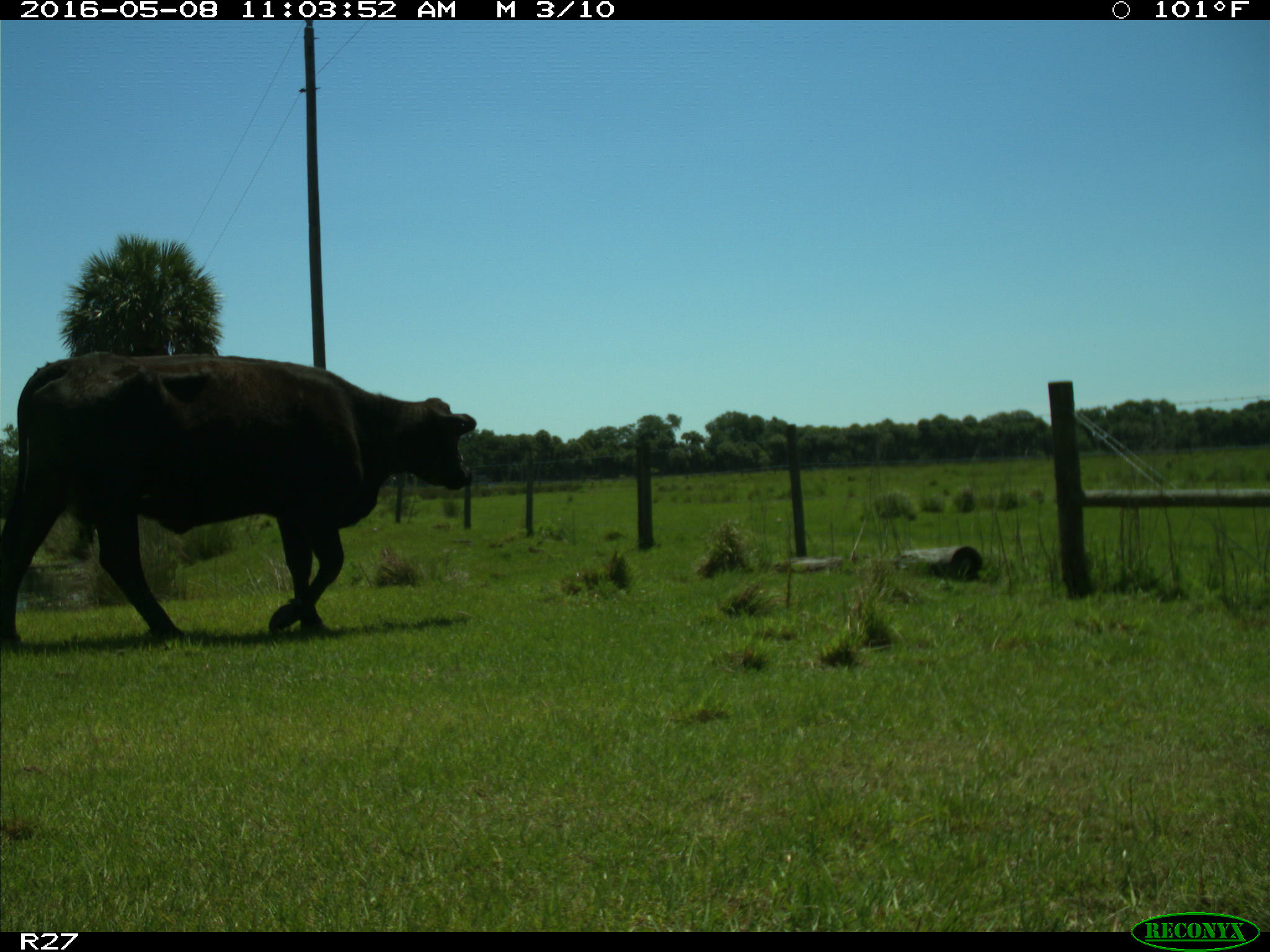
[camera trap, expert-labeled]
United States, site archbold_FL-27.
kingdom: Animalia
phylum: Chordata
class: Mammalia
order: Artiodactyla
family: Bovidae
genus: Bos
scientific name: Bos taurus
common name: domestic cow